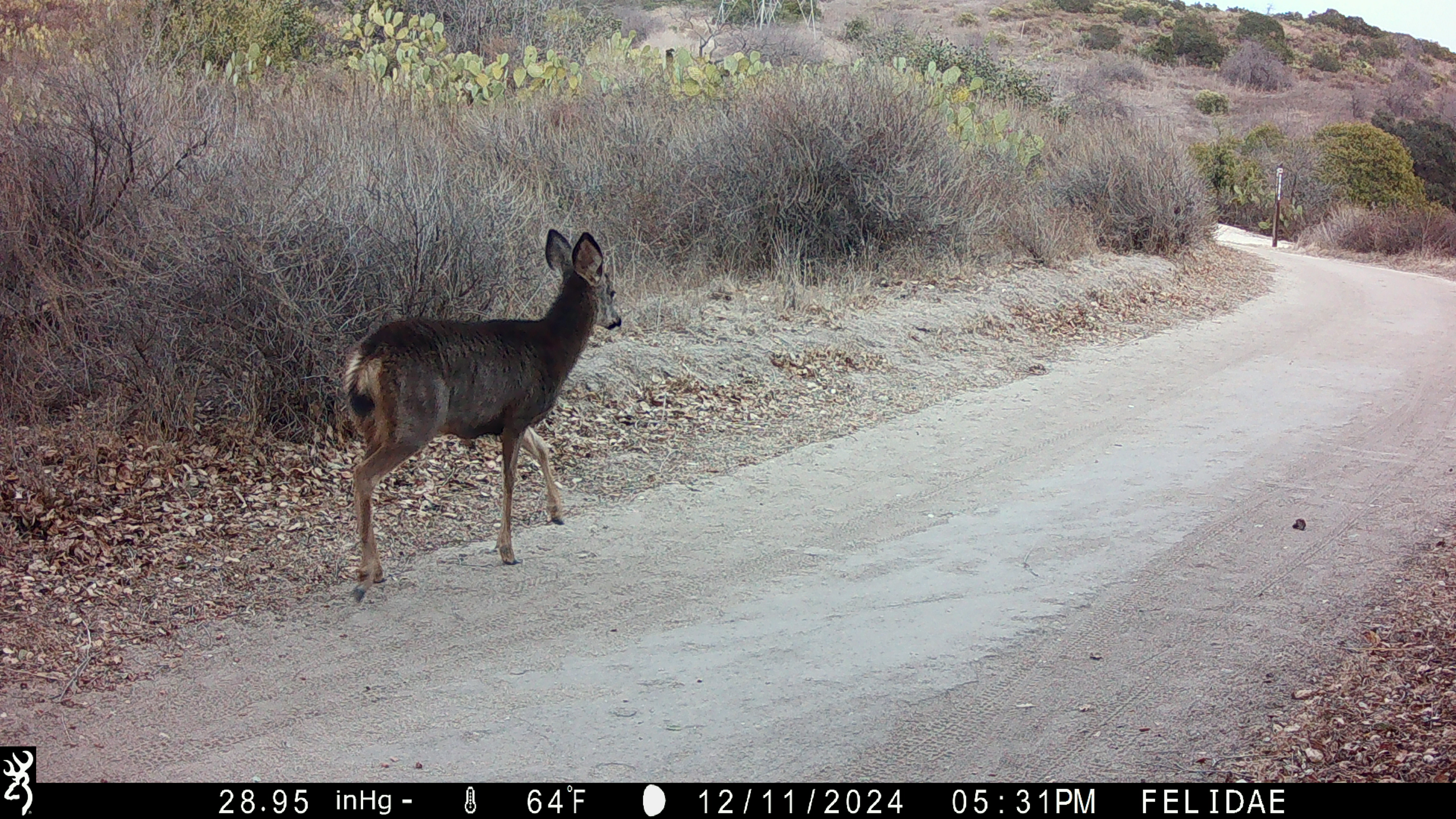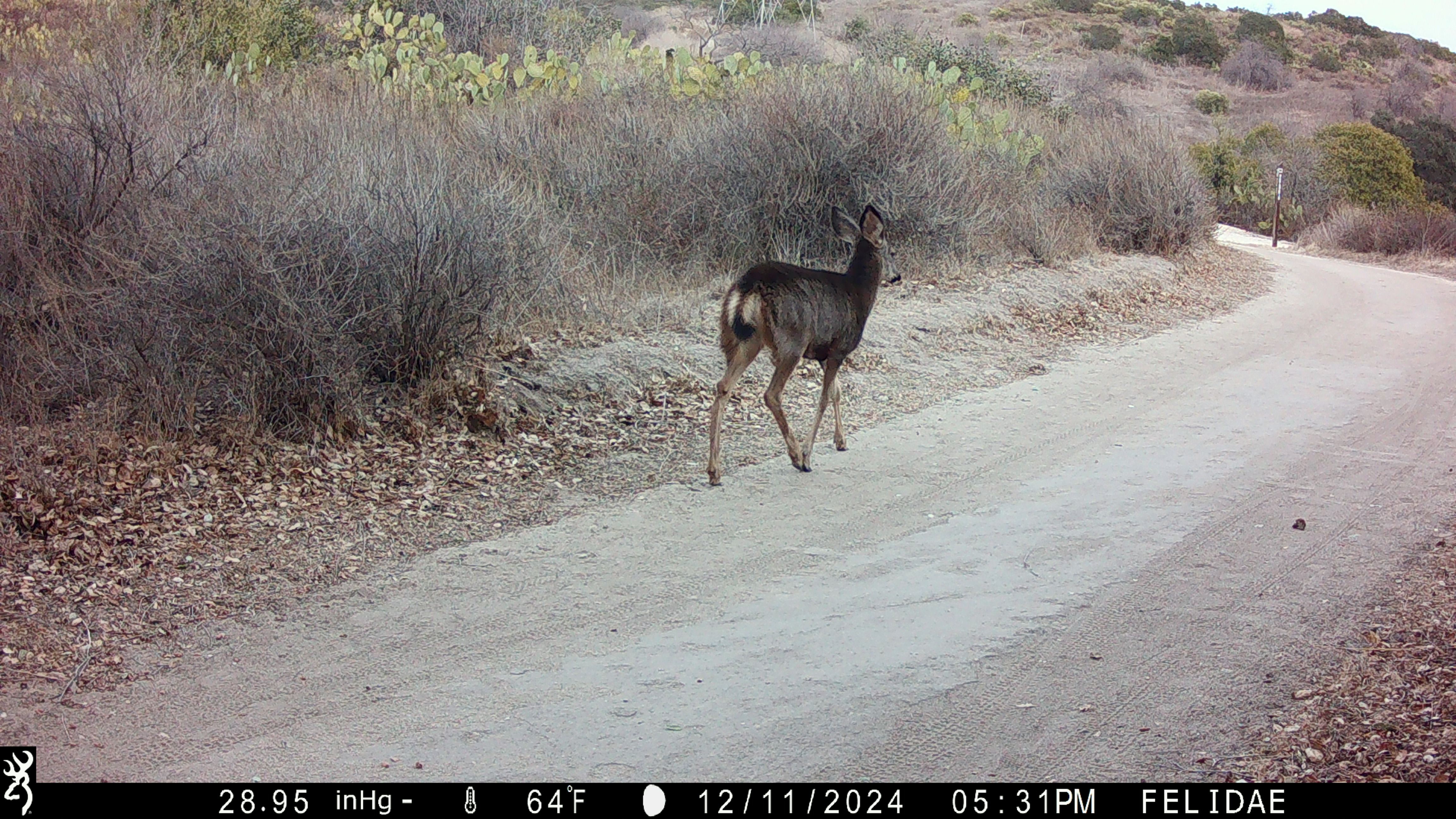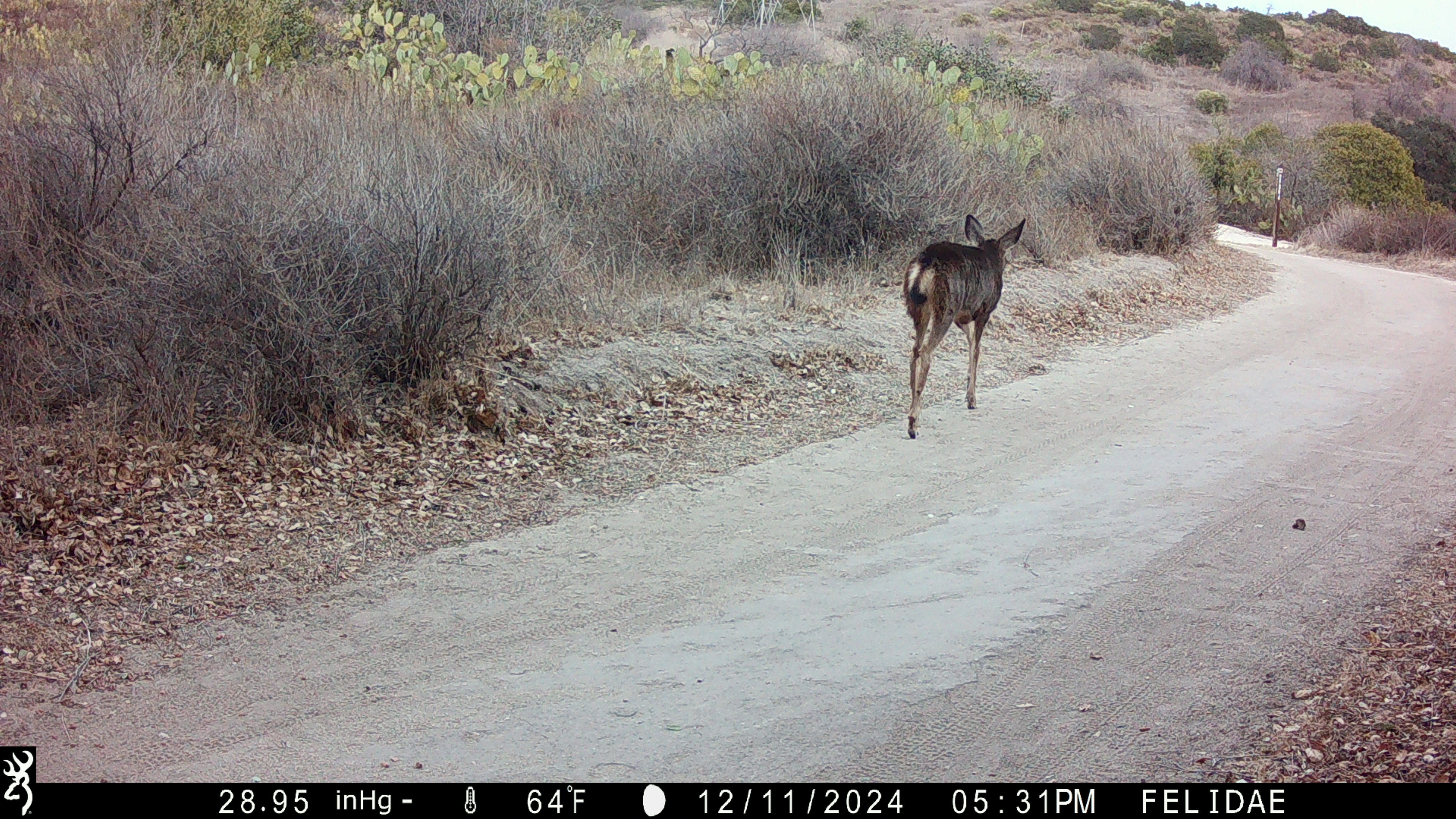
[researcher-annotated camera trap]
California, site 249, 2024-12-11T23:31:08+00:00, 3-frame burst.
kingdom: Animalia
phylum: Chordata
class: Mammalia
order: Artiodactyla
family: Cervidae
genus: Odocoileus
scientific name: Odocoileus hemionus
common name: mule deer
Mule deer (Odocoileus hemionus).